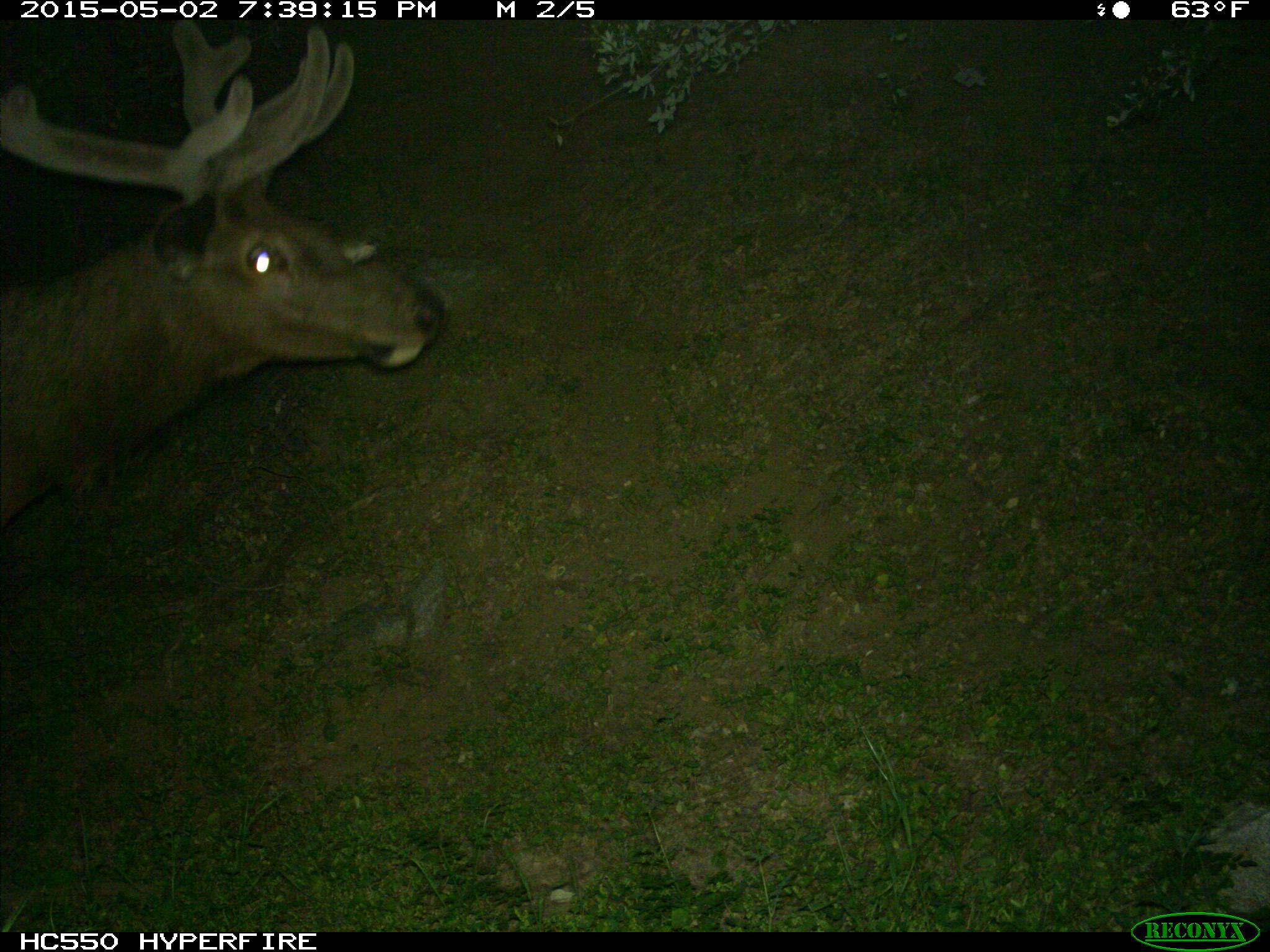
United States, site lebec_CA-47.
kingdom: Animalia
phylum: Chordata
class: Mammalia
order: Artiodactyla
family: Cervidae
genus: Cervus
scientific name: Cervus canadensis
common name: elk